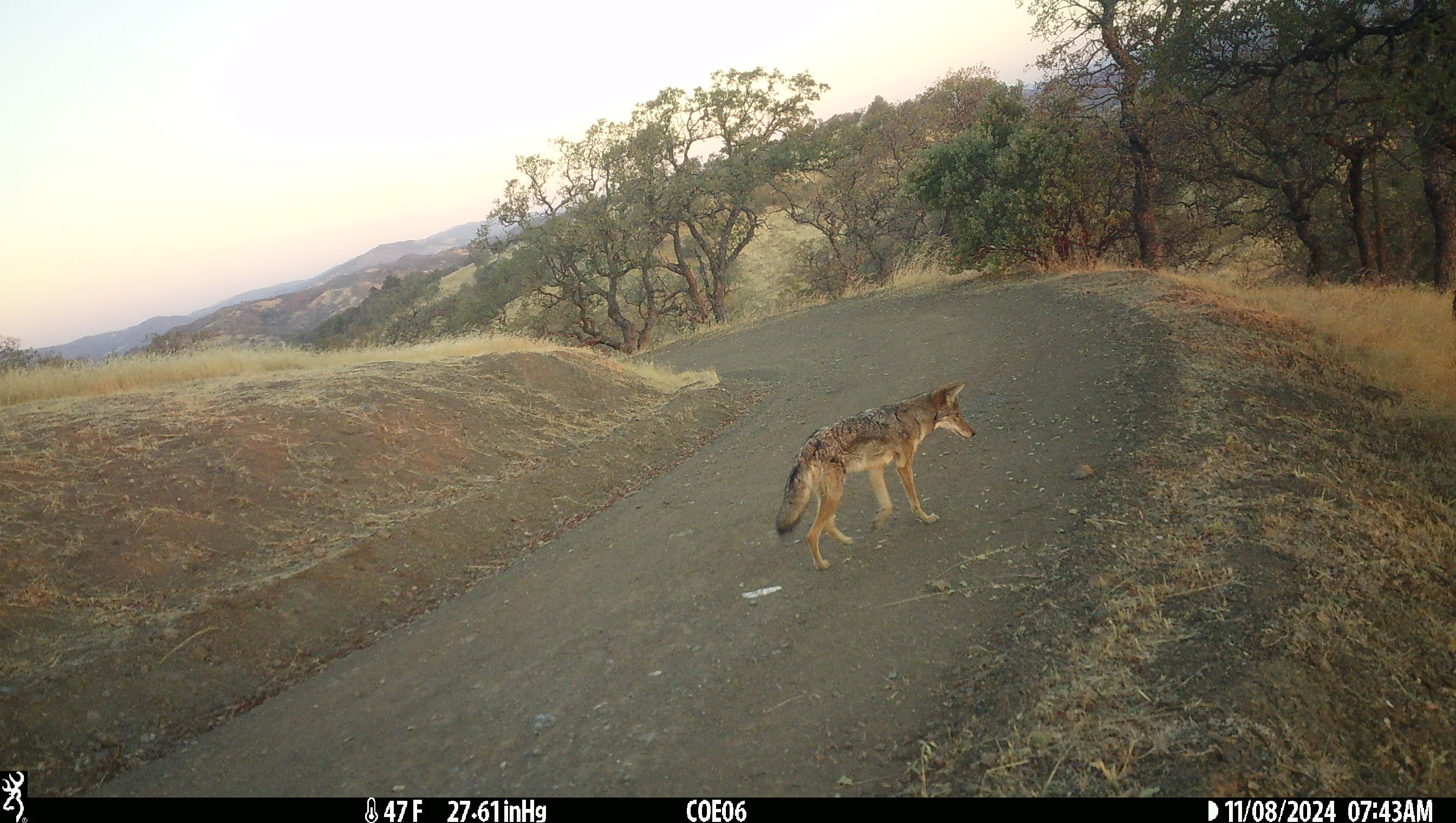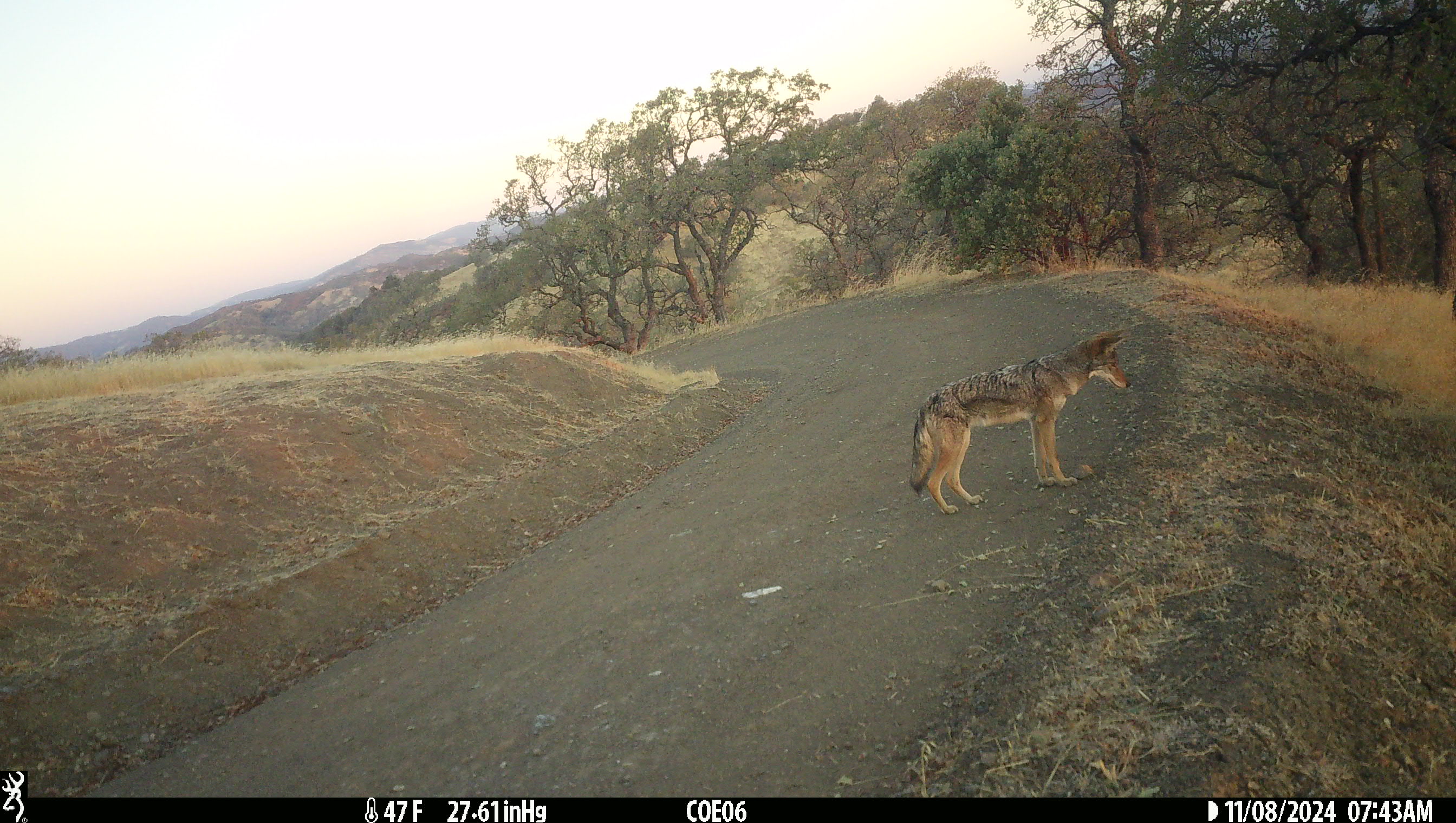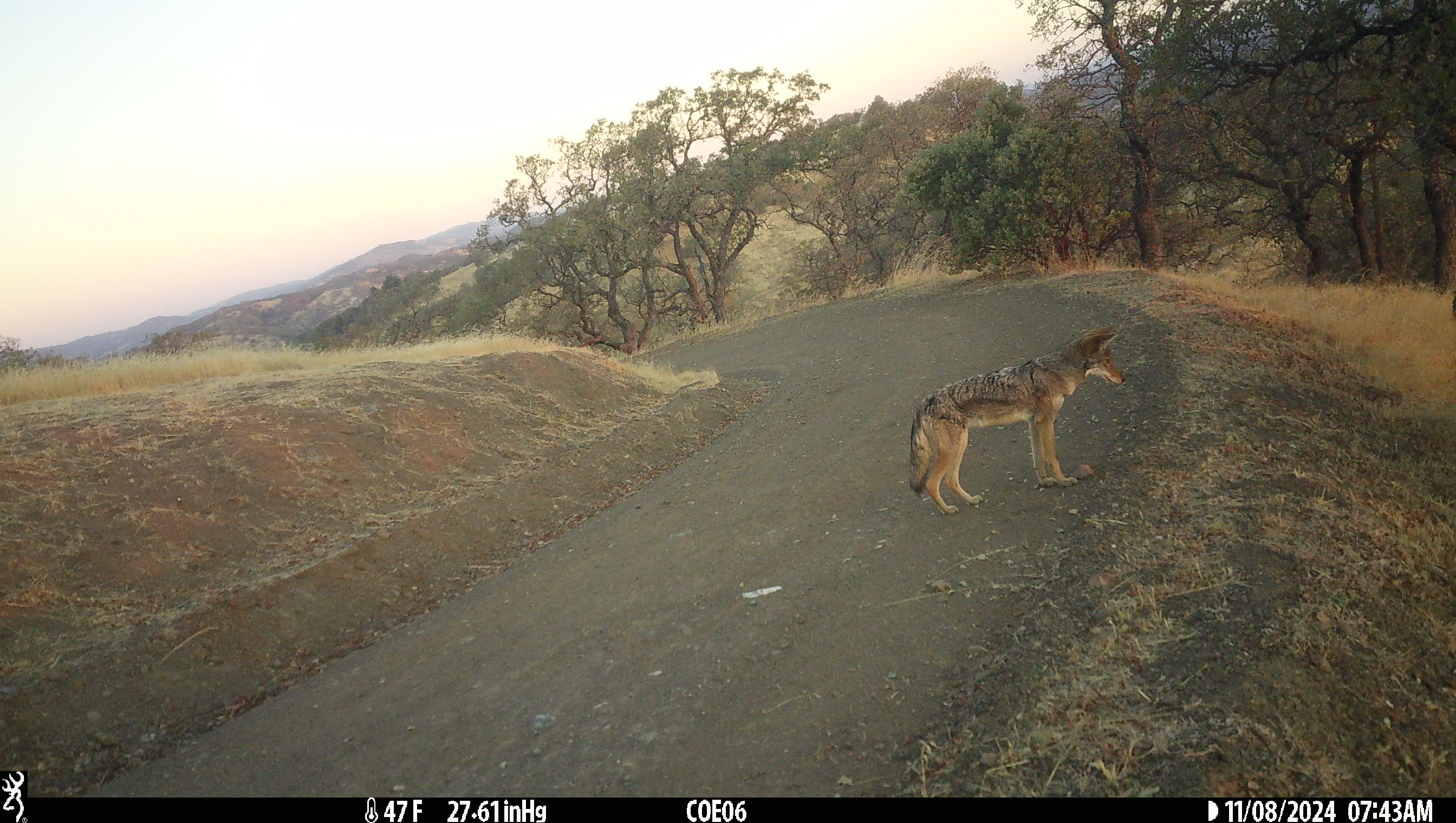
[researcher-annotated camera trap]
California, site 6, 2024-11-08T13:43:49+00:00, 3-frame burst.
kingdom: Animalia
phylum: Chordata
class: Mammalia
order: Carnivora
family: Canidae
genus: Canis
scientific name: Canis latrans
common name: coyote